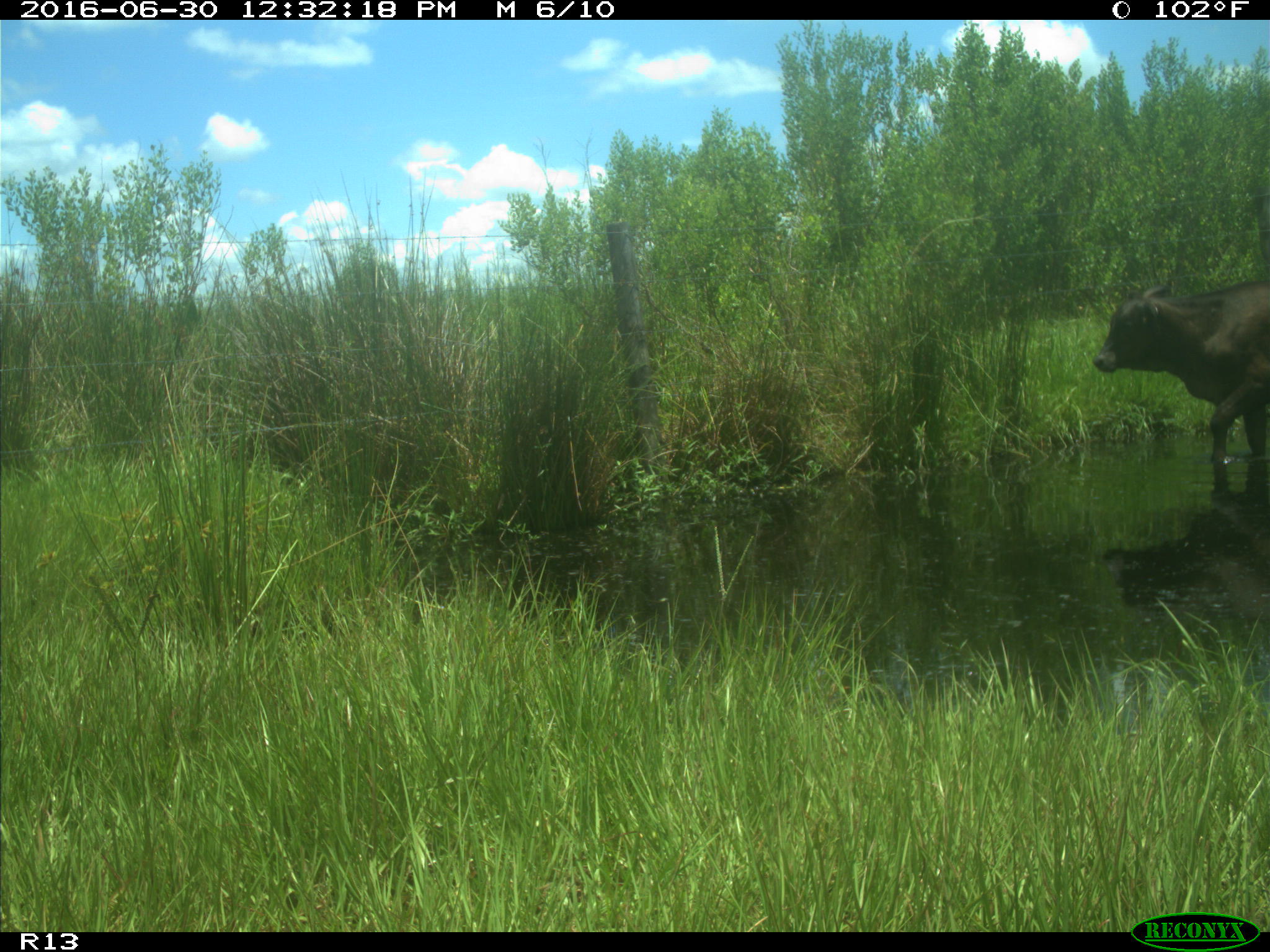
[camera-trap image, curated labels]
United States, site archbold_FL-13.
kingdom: Animalia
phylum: Chordata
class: Mammalia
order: Artiodactyla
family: Bovidae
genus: Bos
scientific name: Bos taurus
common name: domestic cow